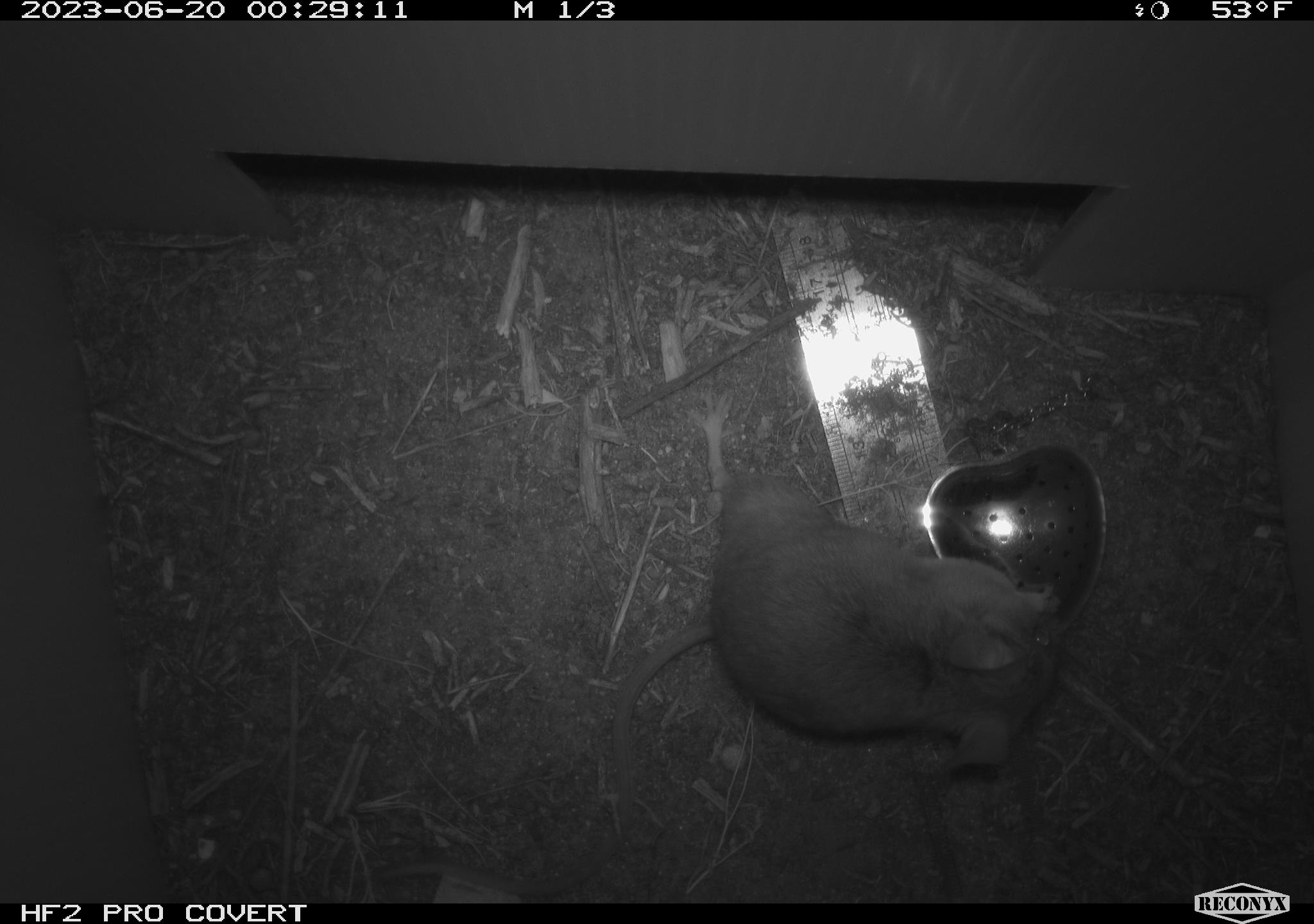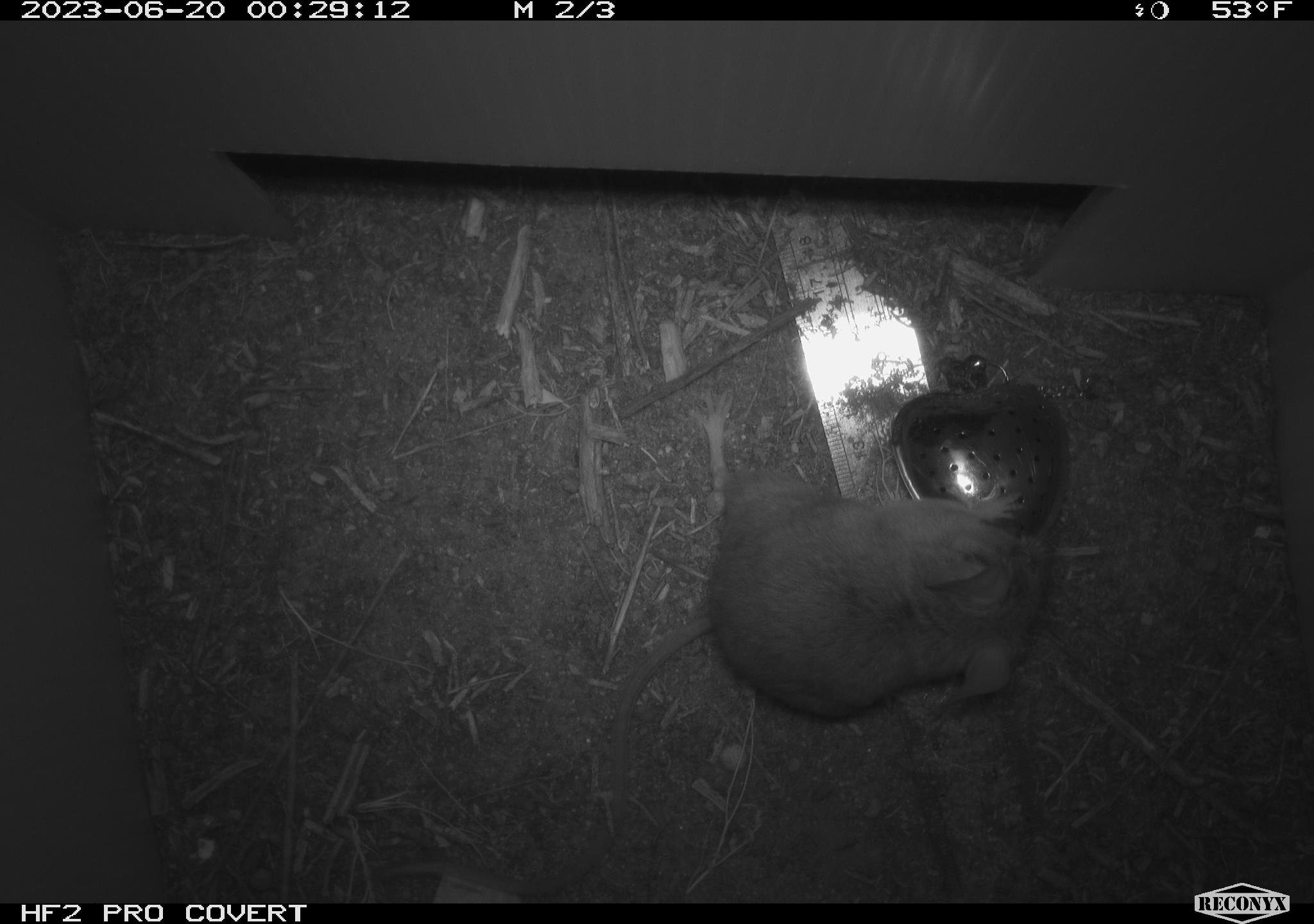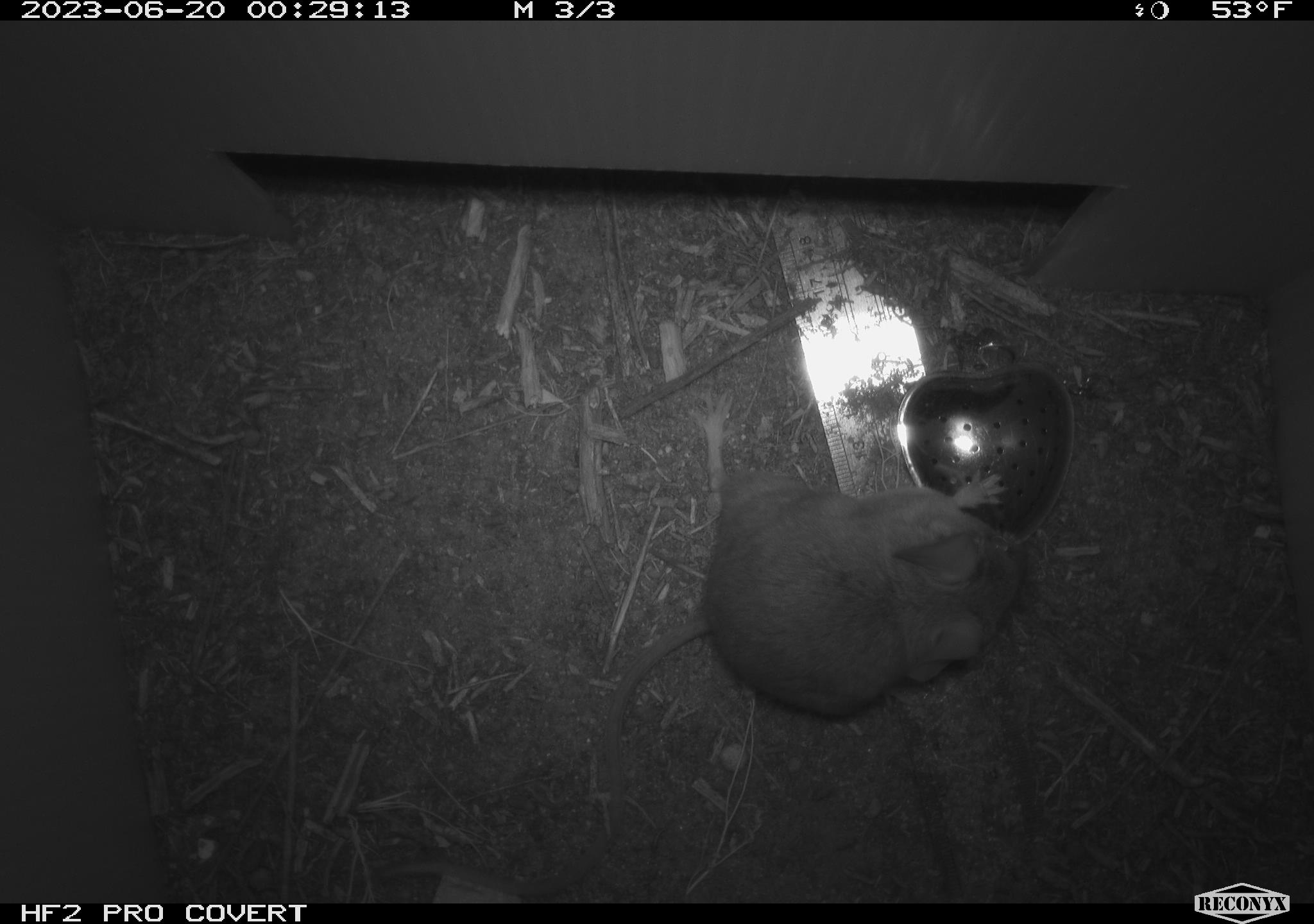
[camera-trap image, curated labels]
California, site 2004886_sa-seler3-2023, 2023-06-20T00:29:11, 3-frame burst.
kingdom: Animalia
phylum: Chordata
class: Mammalia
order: Rodentia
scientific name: Rodentia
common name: mouse species